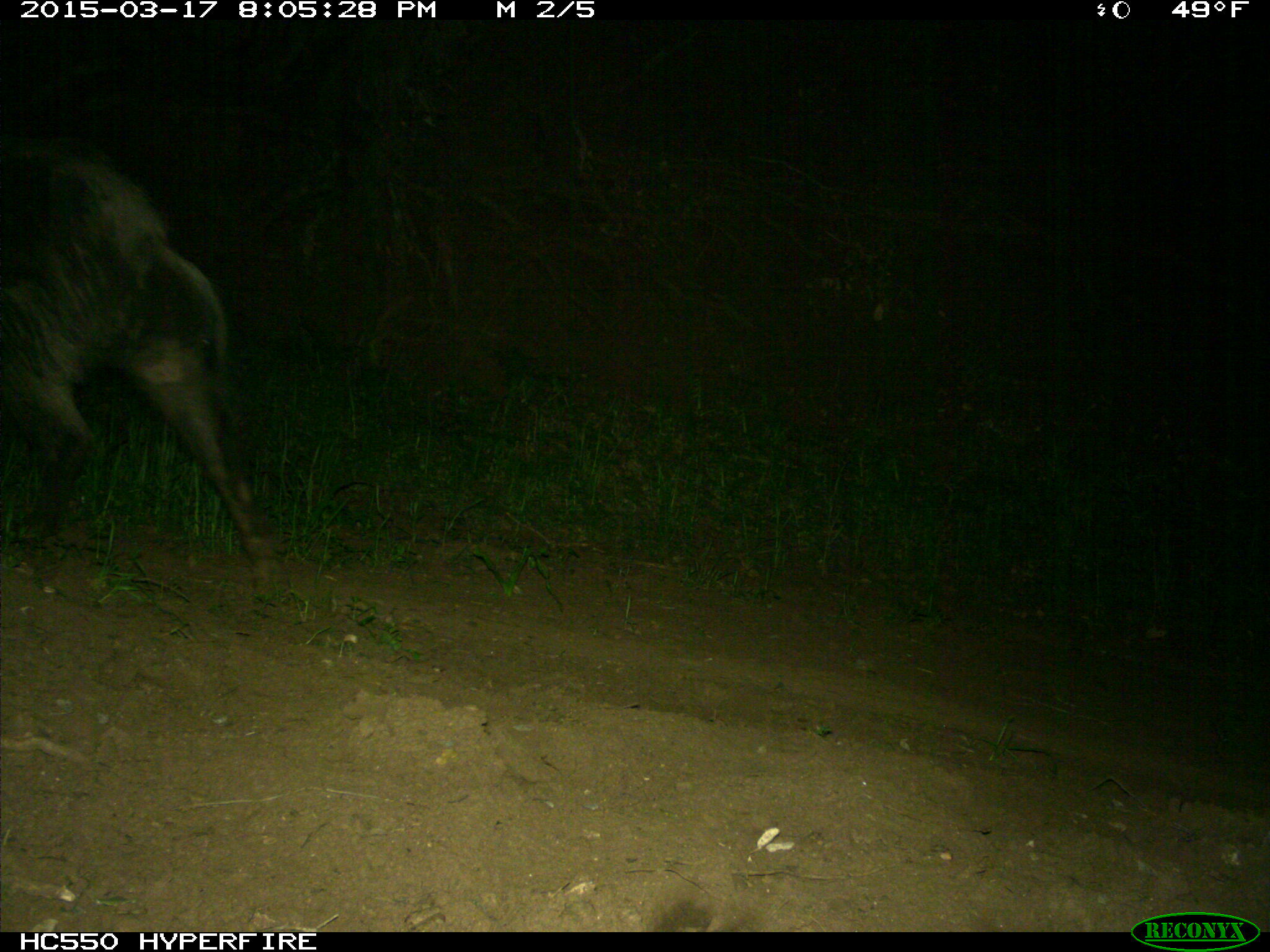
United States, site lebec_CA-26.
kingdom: Animalia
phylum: Chordata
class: Mammalia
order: Artiodactyla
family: Suidae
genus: Sus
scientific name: Sus scrofa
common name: wild boar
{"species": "Sus scrofa (wild boar)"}